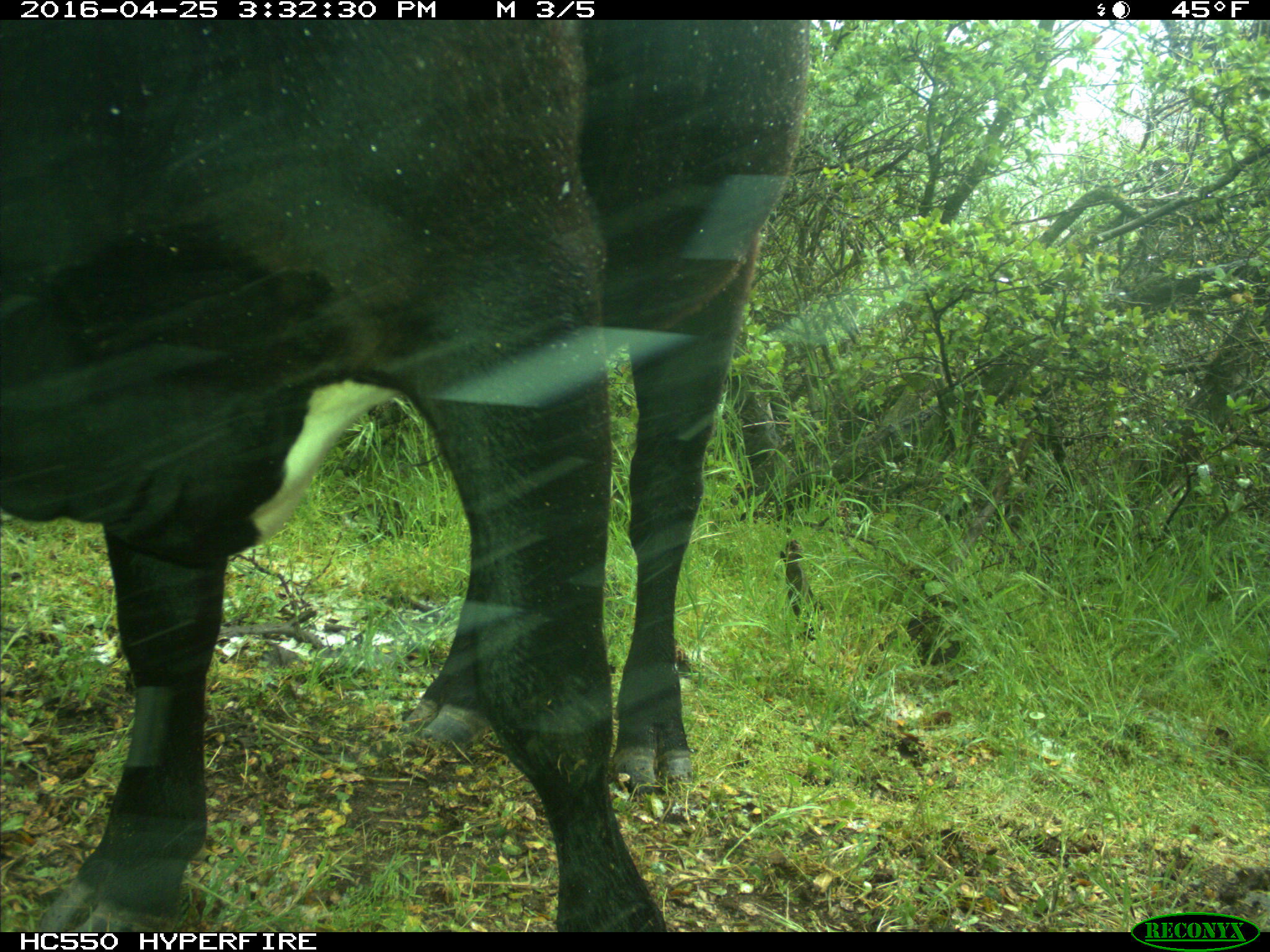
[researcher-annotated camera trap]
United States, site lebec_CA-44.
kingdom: Animalia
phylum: Chordata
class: Mammalia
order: Artiodactyla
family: Bovidae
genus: Bos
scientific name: Bos taurus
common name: domestic cow